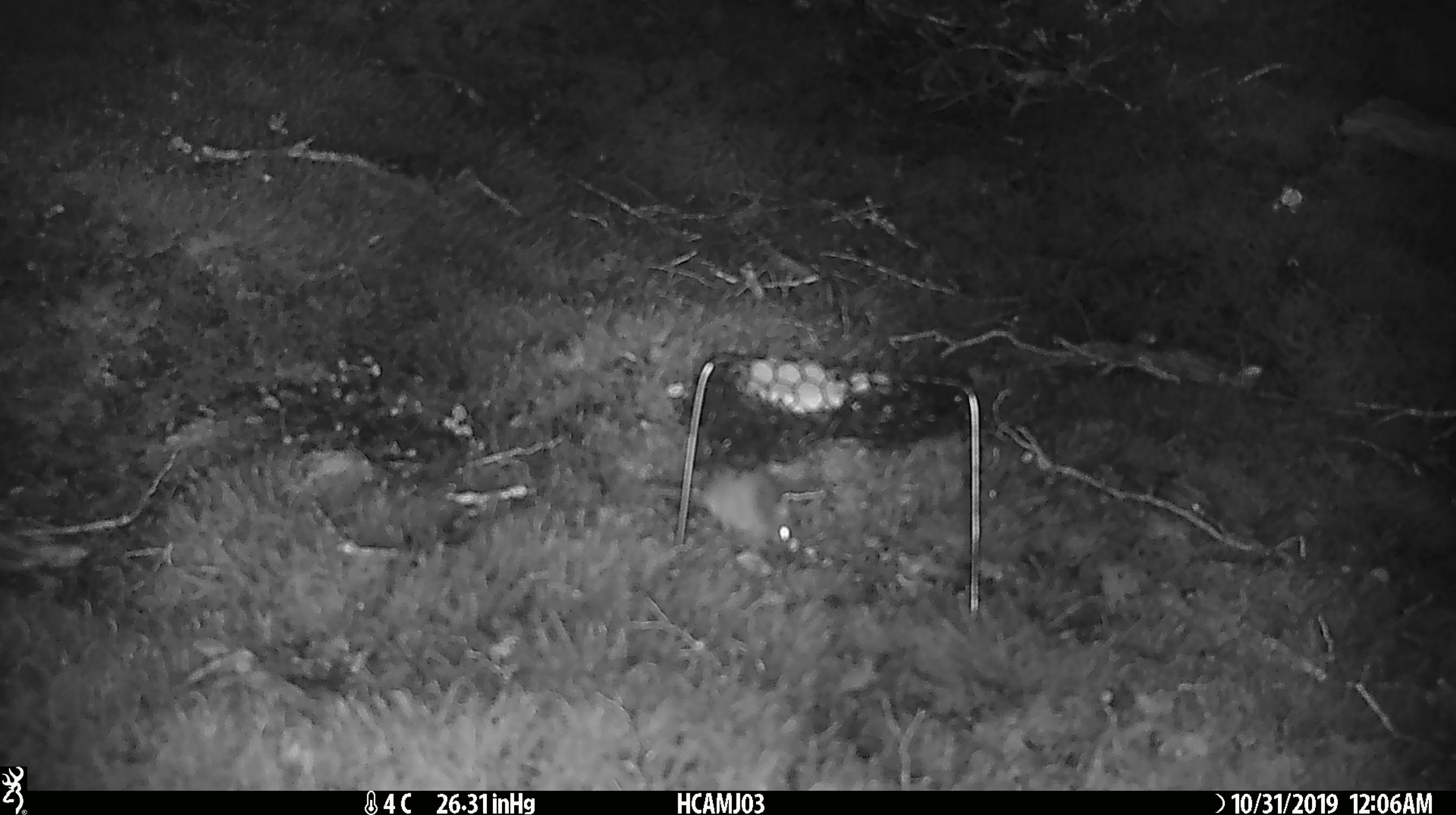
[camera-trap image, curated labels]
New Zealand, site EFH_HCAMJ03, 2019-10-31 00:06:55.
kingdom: Animalia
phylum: Chordata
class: Mammalia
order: Rodentia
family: Muridae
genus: Mus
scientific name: Mus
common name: mouse